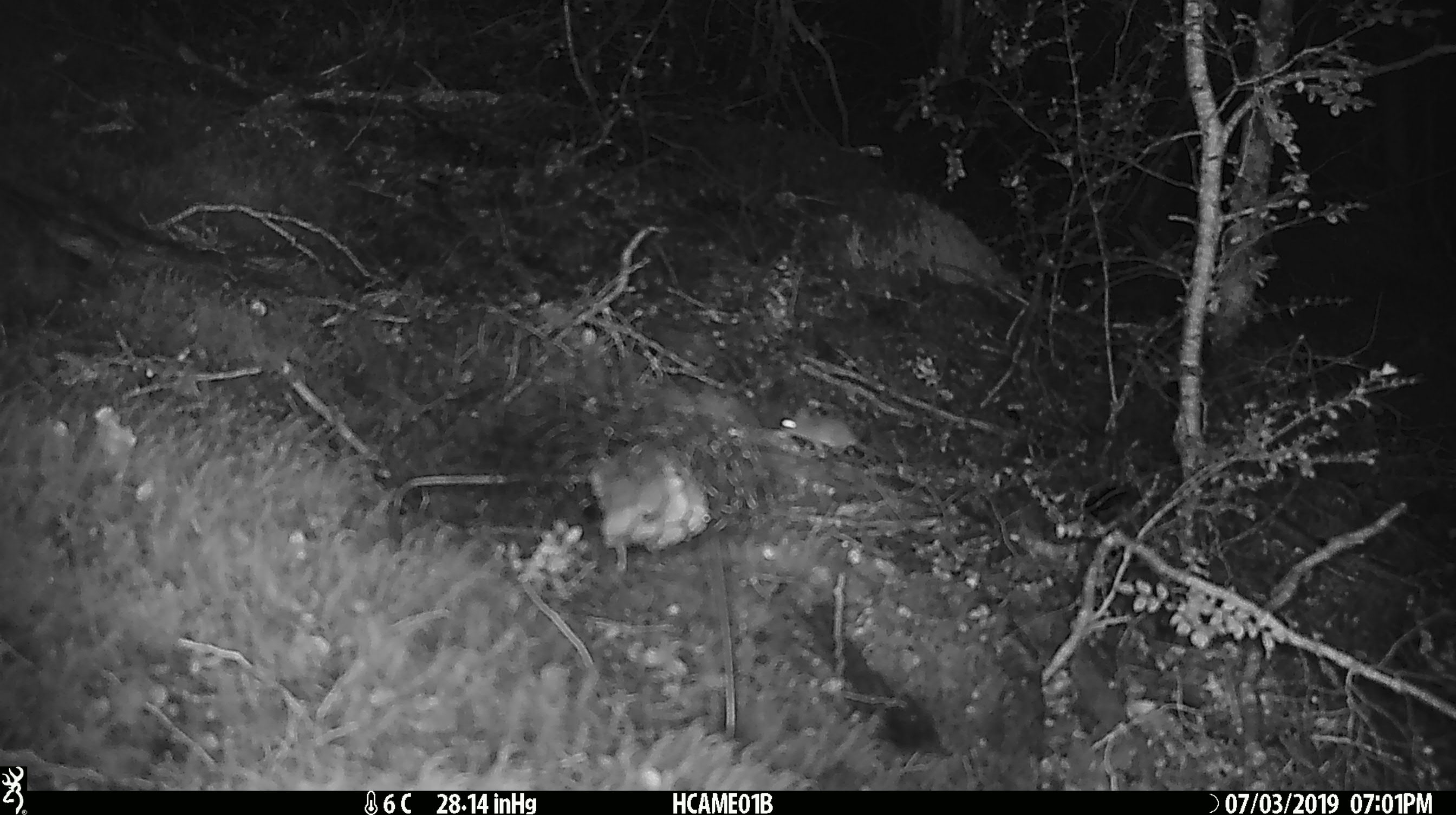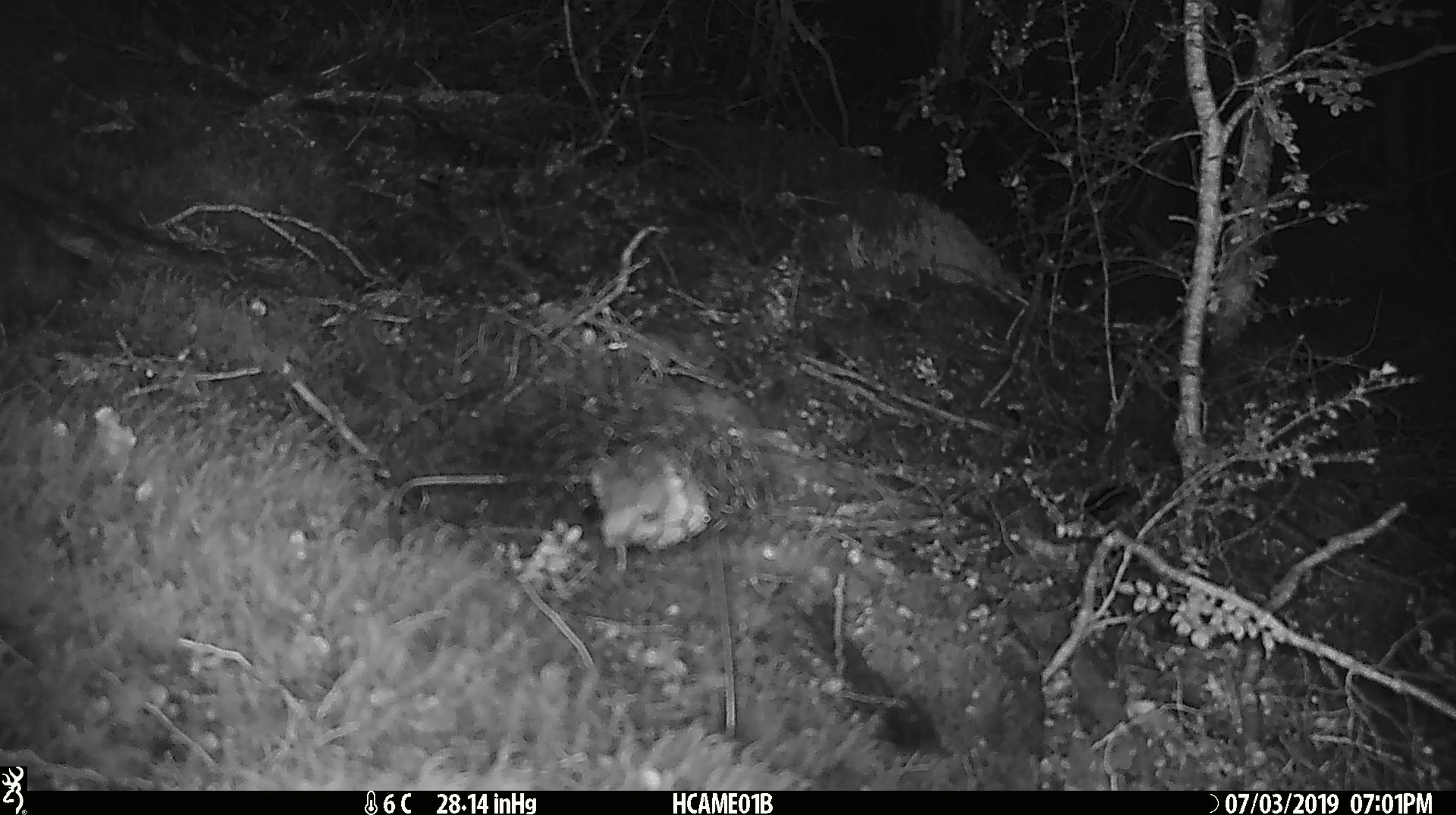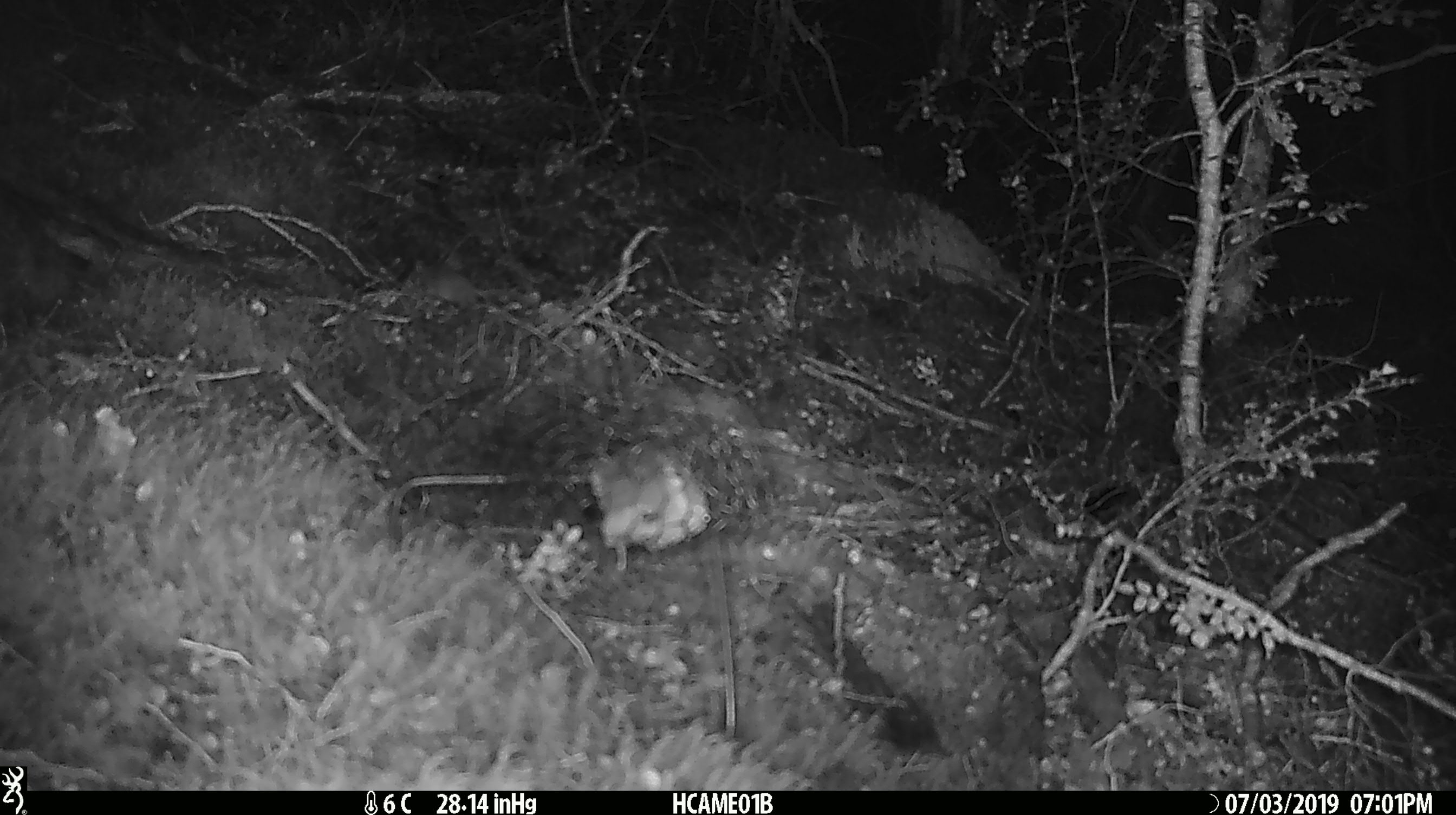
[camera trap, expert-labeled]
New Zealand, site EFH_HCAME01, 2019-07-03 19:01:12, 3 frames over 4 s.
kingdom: Animalia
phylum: Chordata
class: Mammalia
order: Rodentia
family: Muridae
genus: Mus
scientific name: Mus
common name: mouse